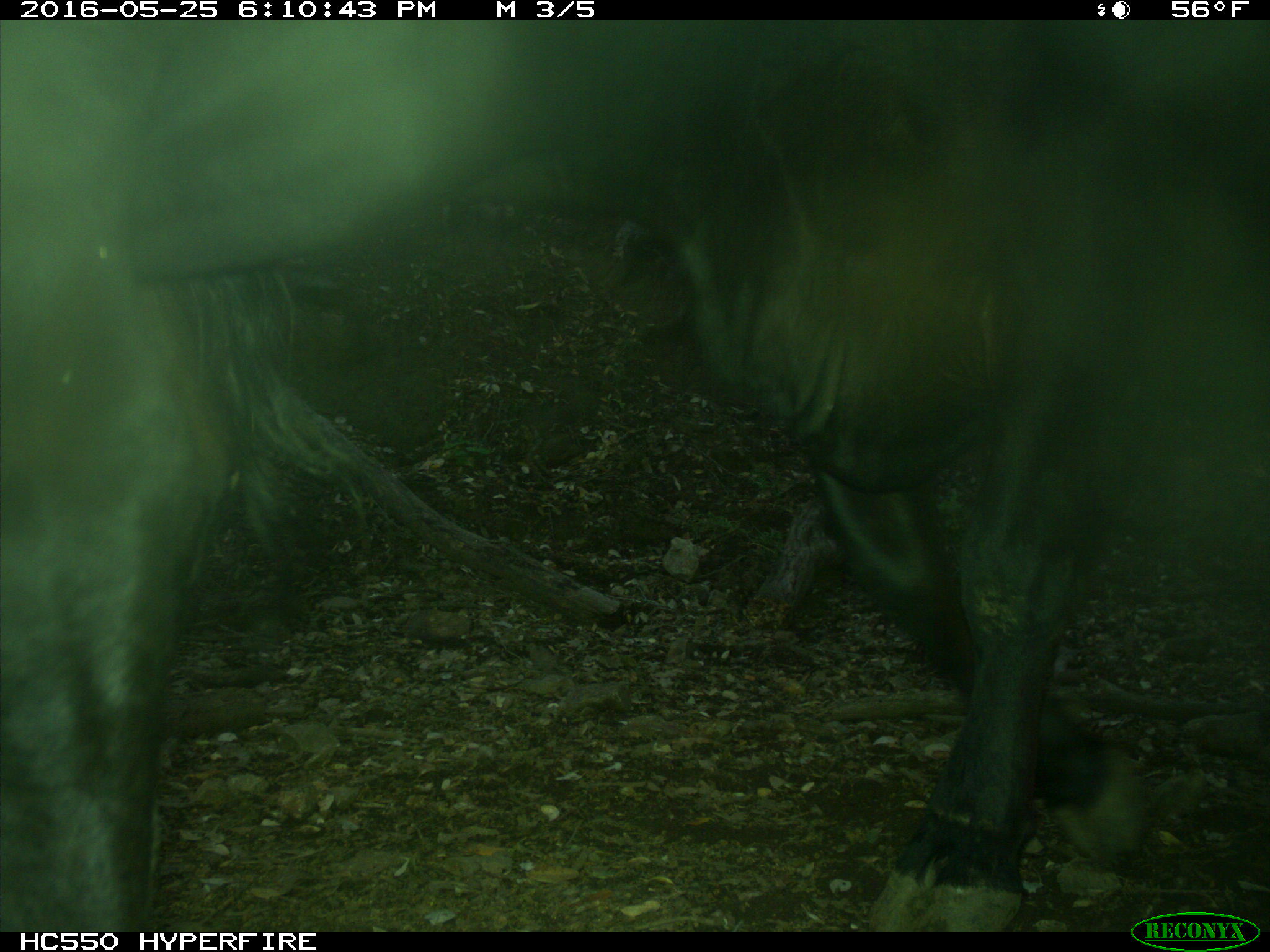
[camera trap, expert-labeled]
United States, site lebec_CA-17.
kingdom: Animalia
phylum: Chordata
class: Mammalia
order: Artiodactyla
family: Bovidae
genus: Bos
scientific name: Bos taurus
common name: domestic cow